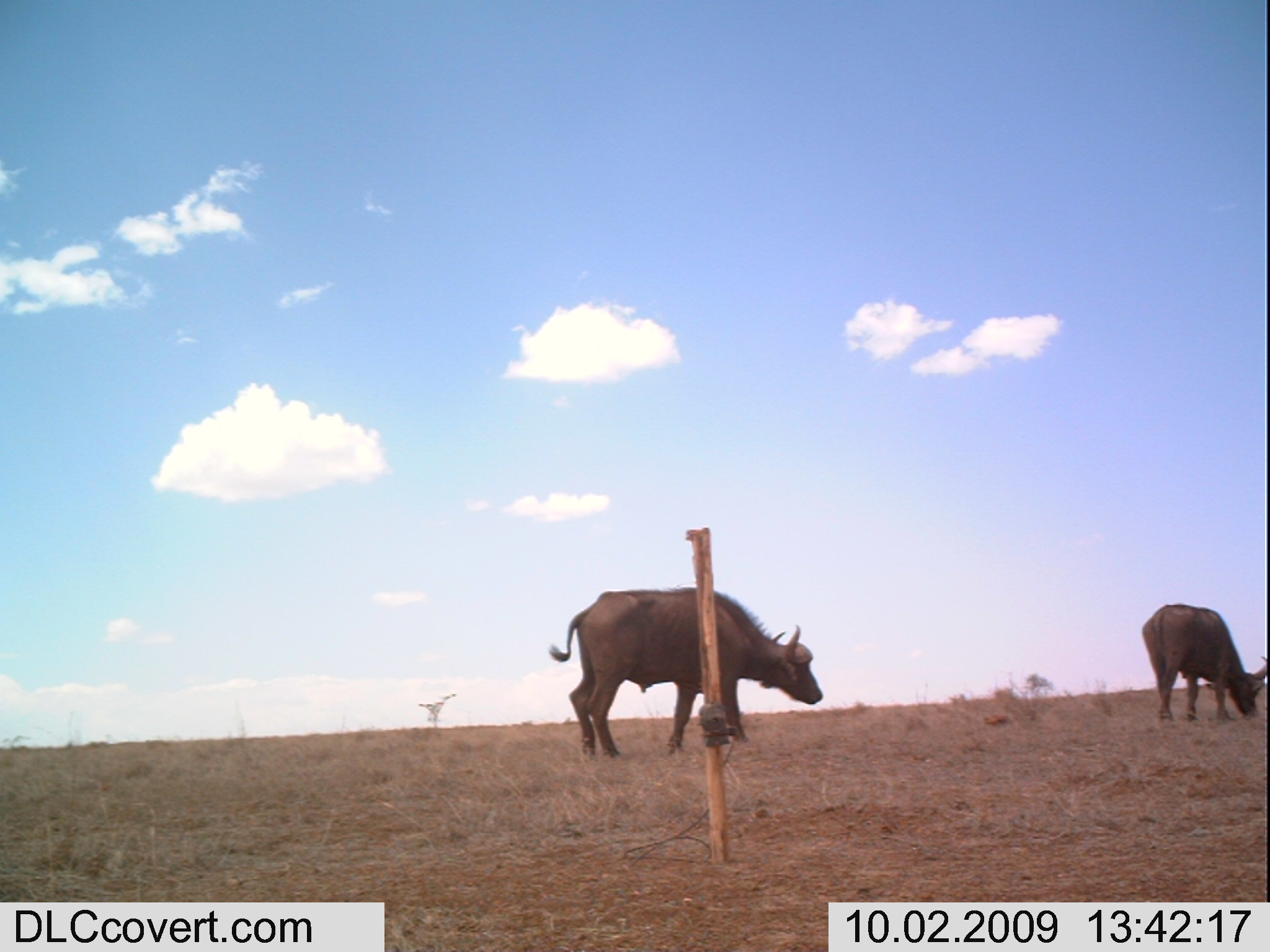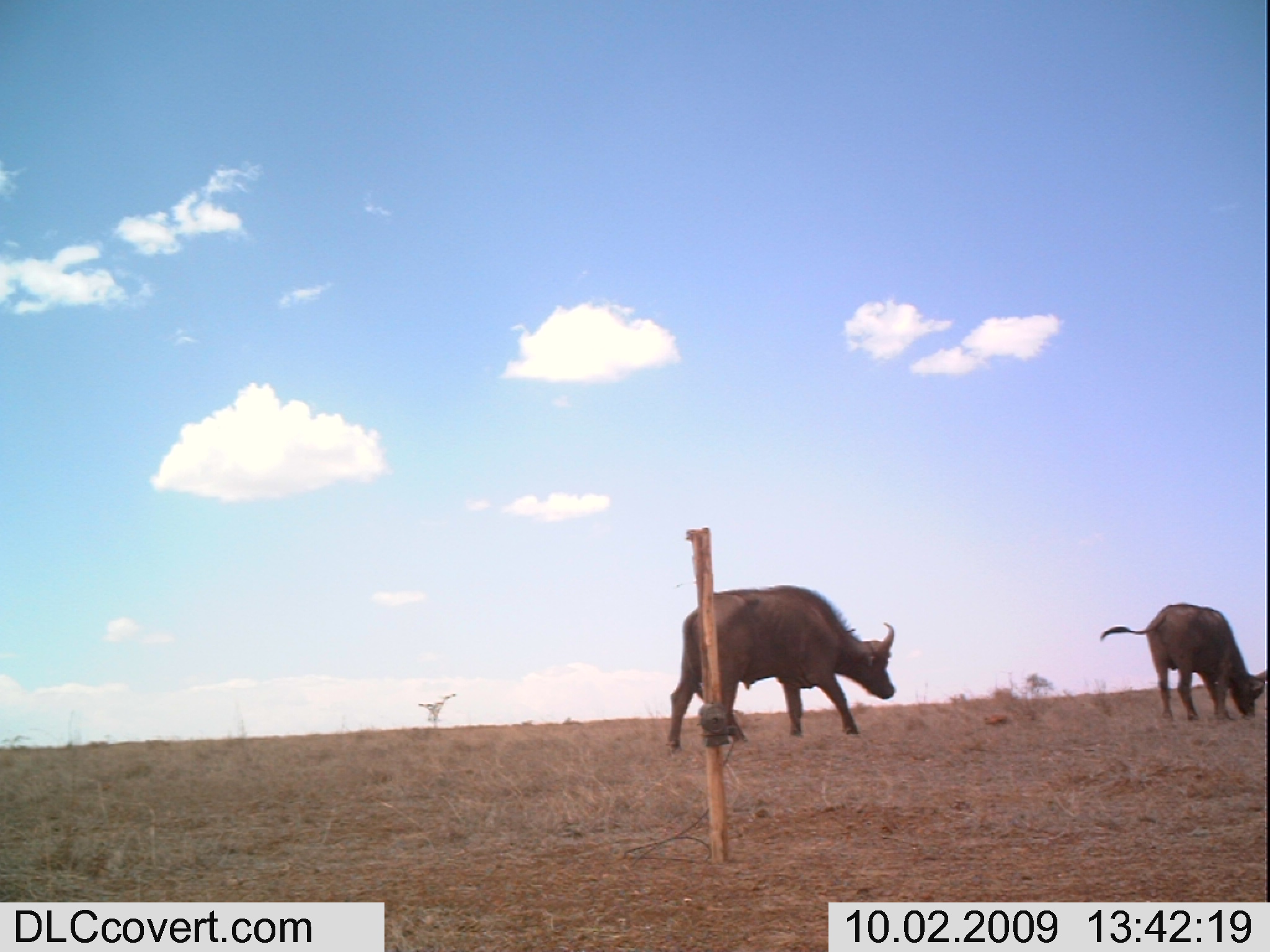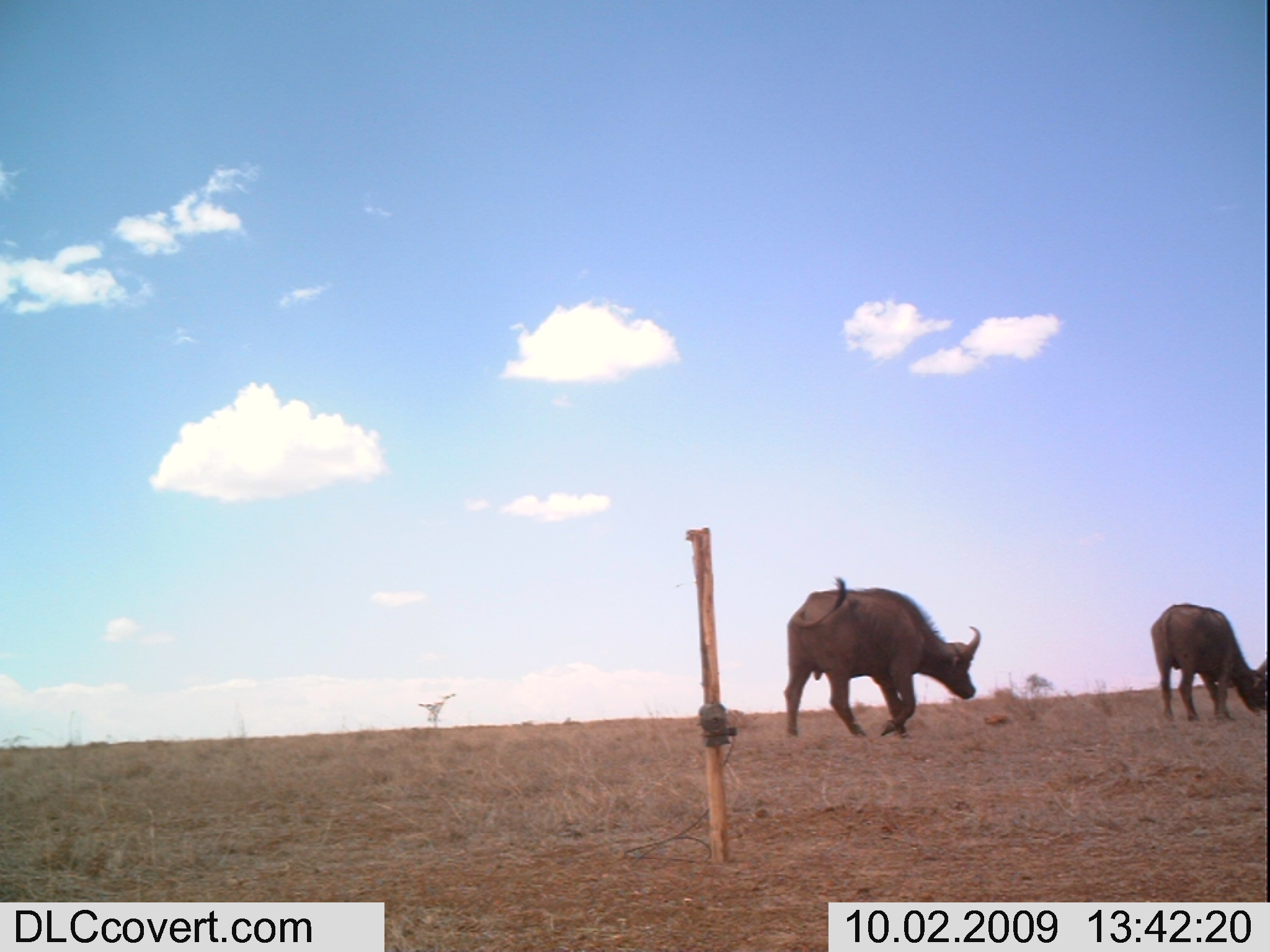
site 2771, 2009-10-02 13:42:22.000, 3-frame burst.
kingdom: Animalia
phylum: Chordata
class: Mammalia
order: Artiodactyla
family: Bovidae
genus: Syncerus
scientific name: Syncerus caffer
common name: african buffalo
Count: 2.